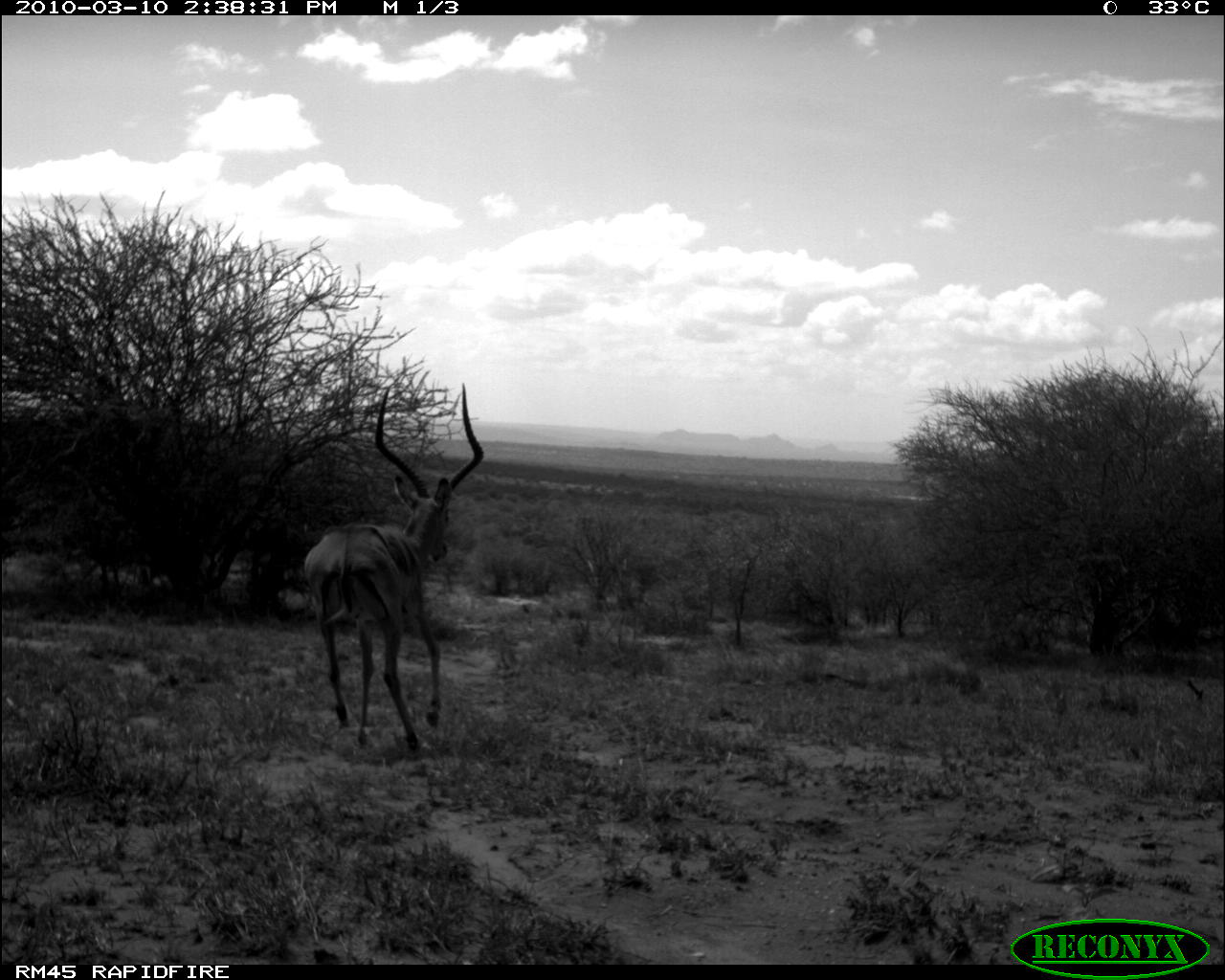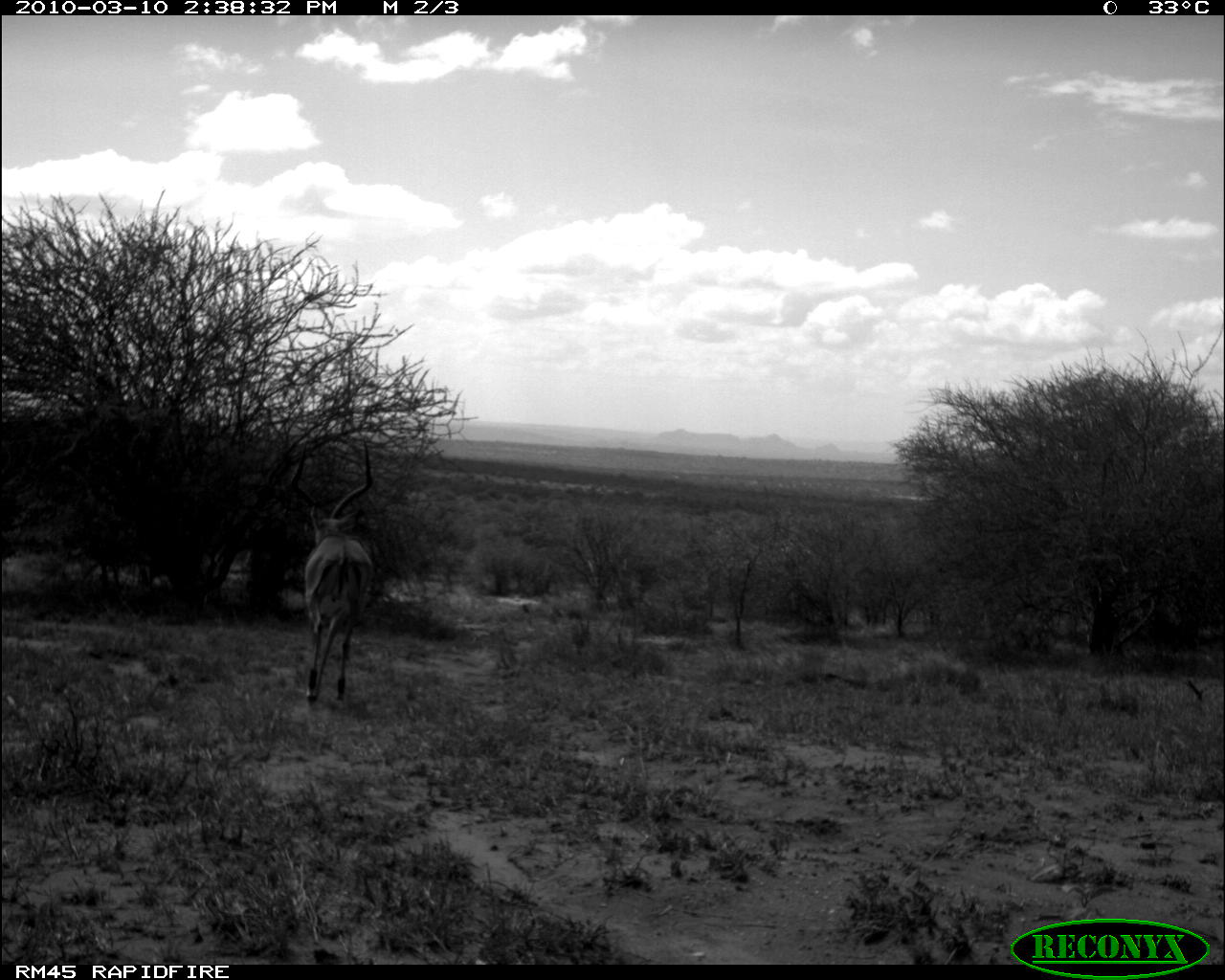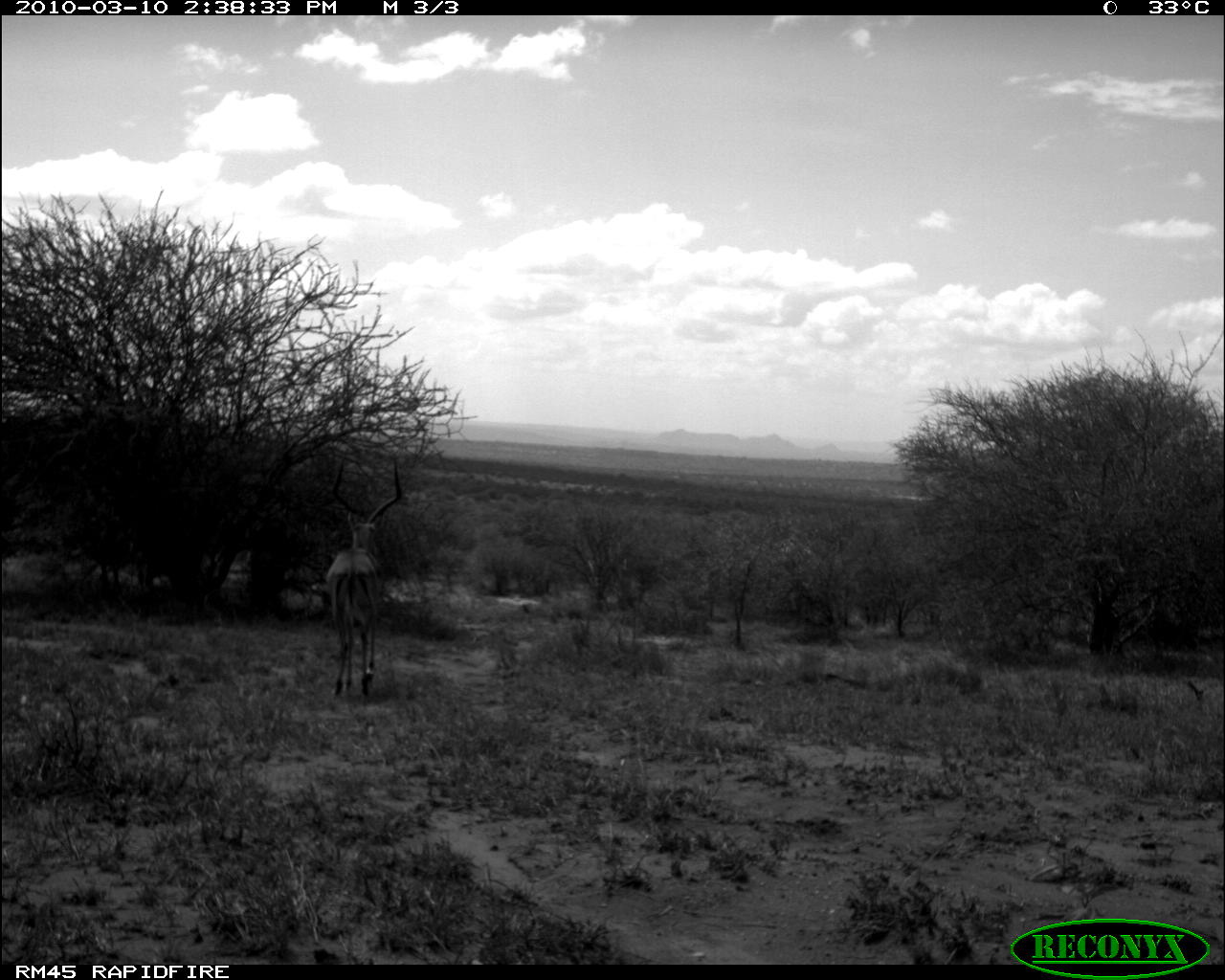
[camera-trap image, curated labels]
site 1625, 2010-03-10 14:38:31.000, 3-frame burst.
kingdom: Animalia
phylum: Chordata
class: Mammalia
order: Artiodactyla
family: Bovidae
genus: Aepyceros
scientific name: Aepyceros melampus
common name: impala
Aepyceros melampus (impala), count 1.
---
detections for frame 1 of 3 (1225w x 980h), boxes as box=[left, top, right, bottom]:
aepyceros melampus: box=[302, 383, 484, 753]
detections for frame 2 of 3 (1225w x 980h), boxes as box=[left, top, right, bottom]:
aepyceros melampus: box=[288, 439, 378, 705]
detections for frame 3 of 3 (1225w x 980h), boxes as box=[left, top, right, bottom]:
aepyceros melampus: box=[325, 492, 403, 699]